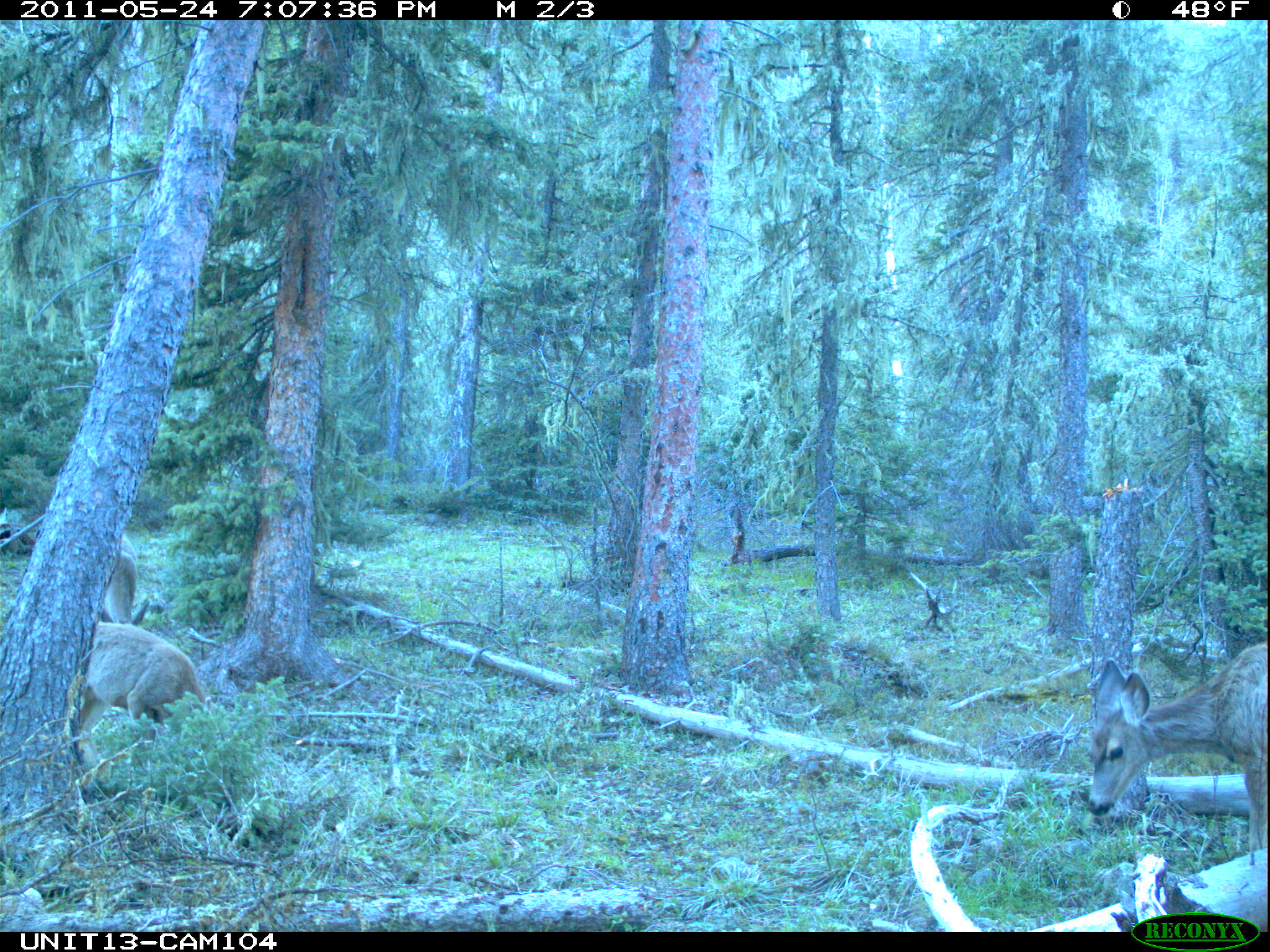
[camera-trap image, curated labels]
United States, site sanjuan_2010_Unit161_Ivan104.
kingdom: Animalia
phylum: Chordata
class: Mammalia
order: Artiodactyla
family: Cervidae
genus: Odocoileus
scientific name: Odocoileus hemionus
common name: mule deer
Odocoileus hemionus (mule deer).